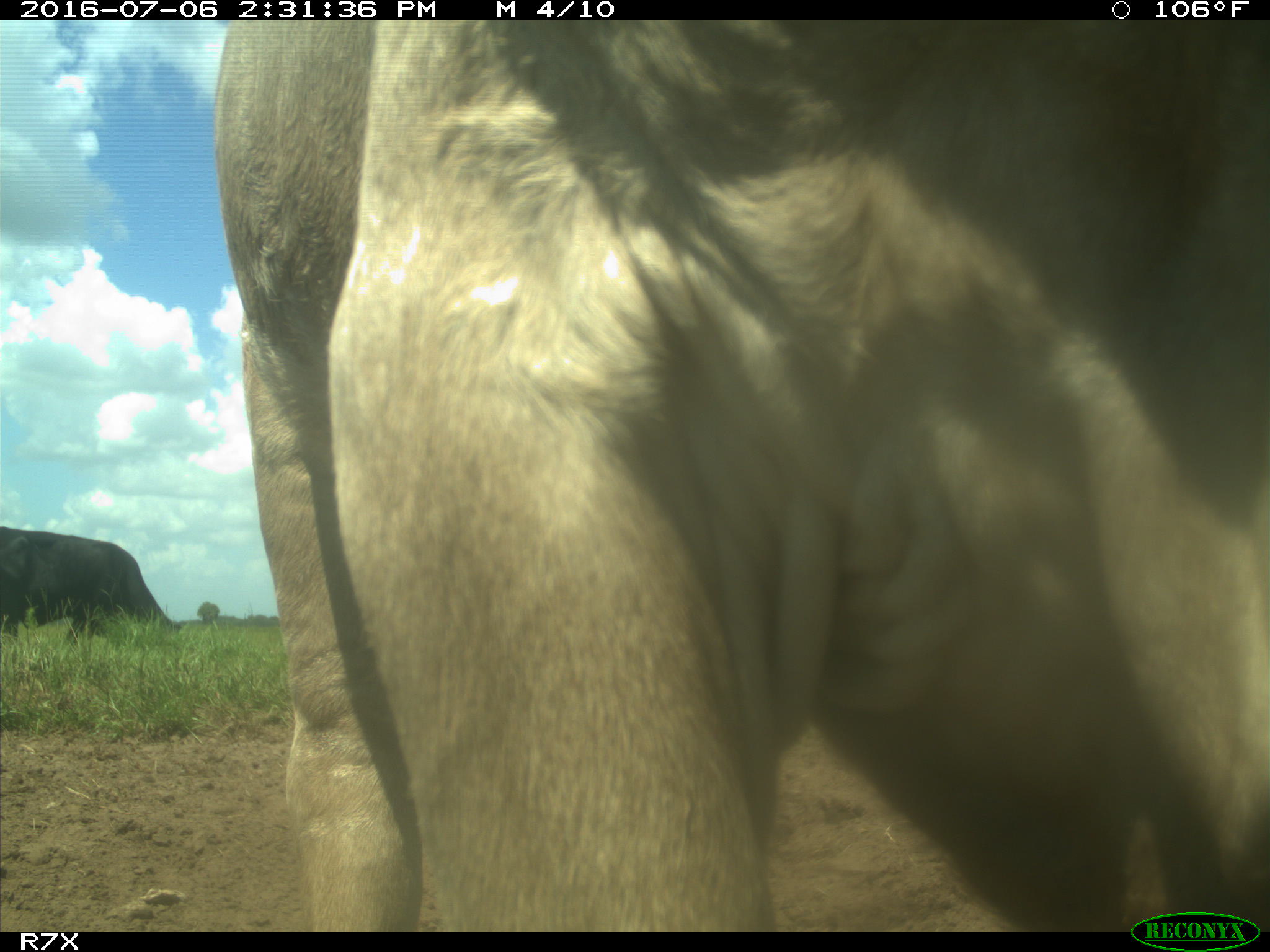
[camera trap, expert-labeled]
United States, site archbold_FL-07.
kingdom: Animalia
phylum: Chordata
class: Mammalia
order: Artiodactyla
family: Bovidae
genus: Bos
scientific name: Bos taurus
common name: domestic cow